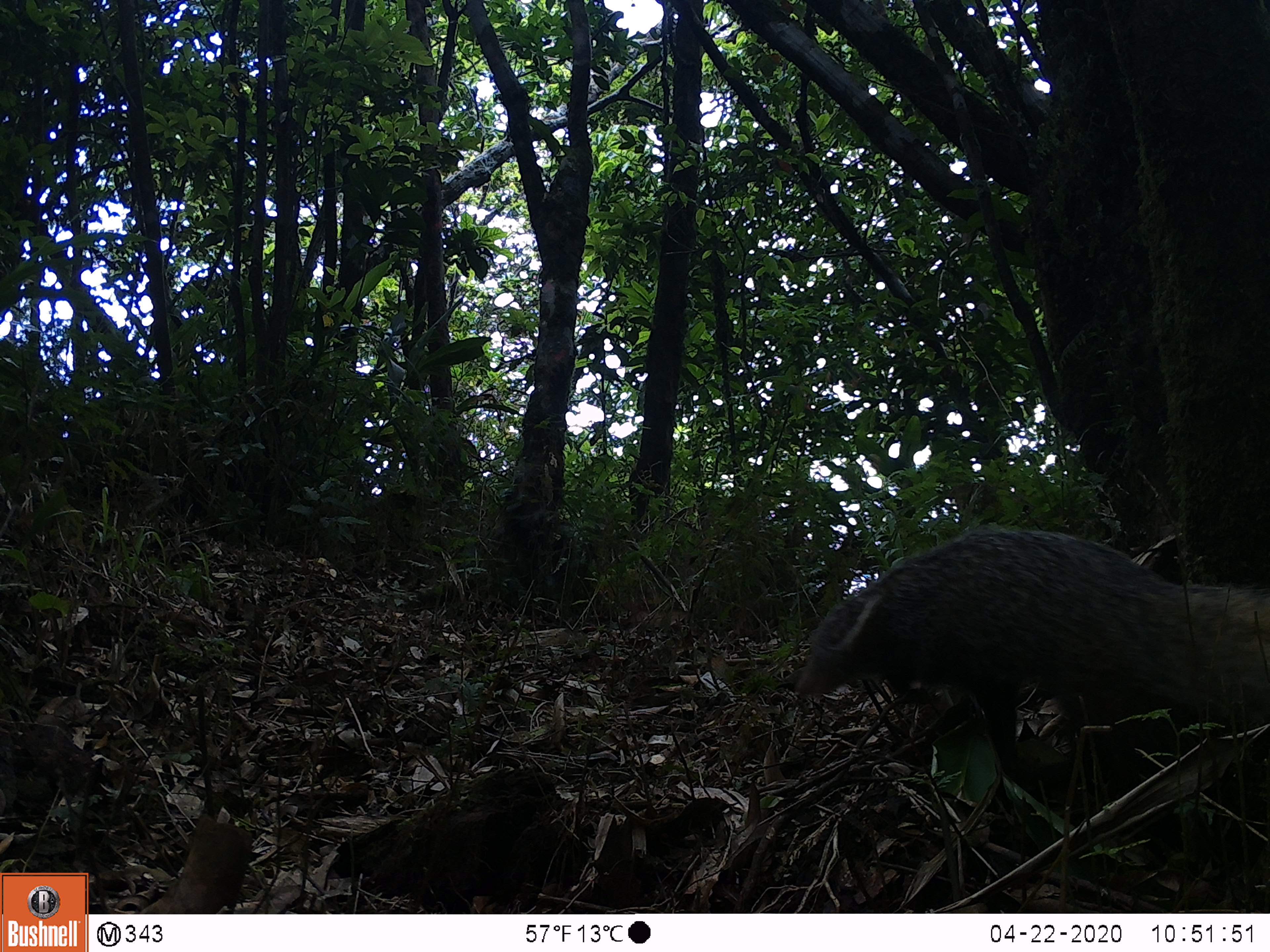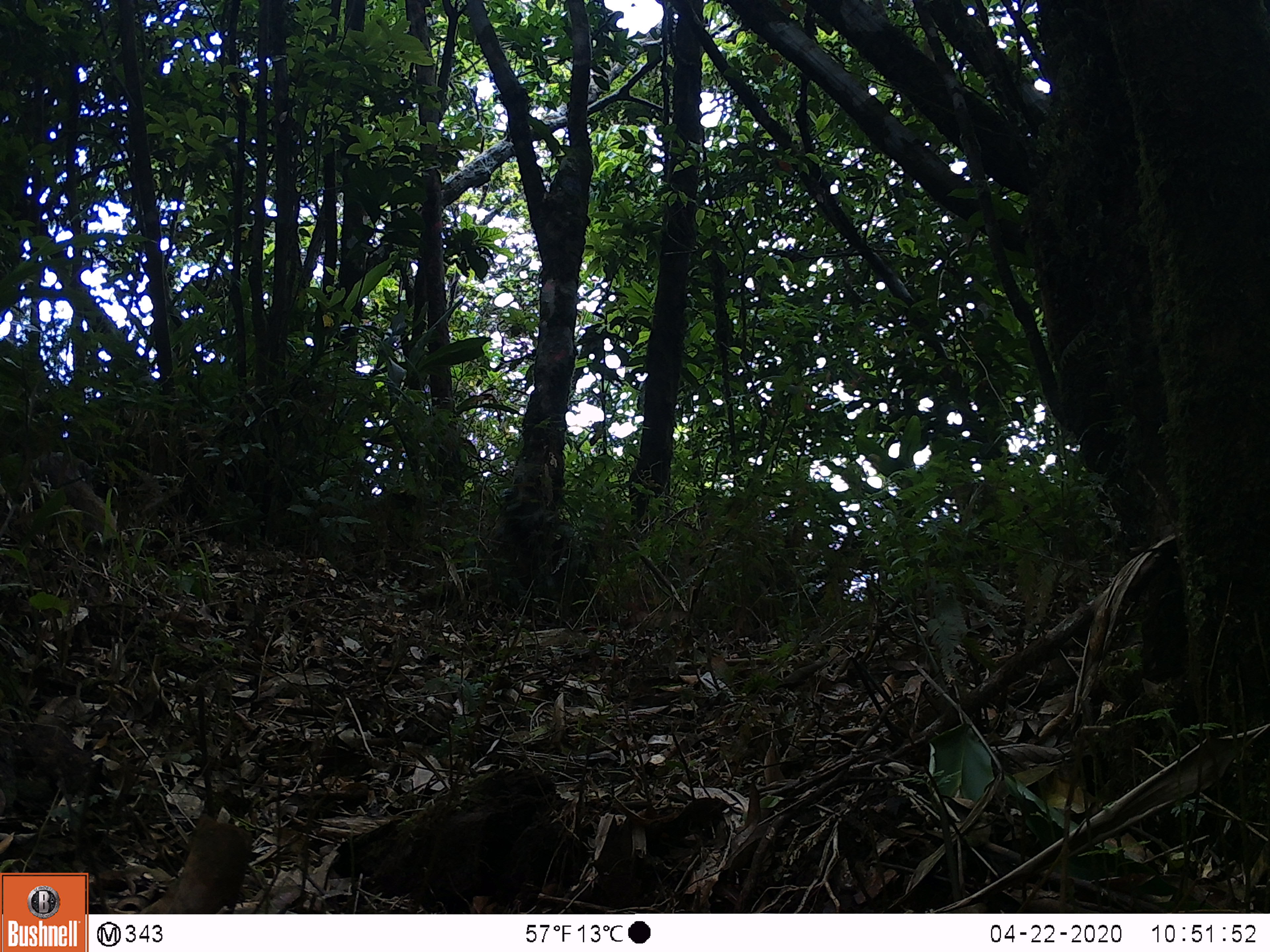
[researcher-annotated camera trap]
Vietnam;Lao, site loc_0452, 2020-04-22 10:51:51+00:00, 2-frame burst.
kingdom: Animalia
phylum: Chordata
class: Mammalia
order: Carnivora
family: Herpestidae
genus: Urva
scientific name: Urva urva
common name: crab-eating mongoose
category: crab eating mongoose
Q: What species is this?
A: Crab eating mongoose (crab-eating mongoose) (Urva urva).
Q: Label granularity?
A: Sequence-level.